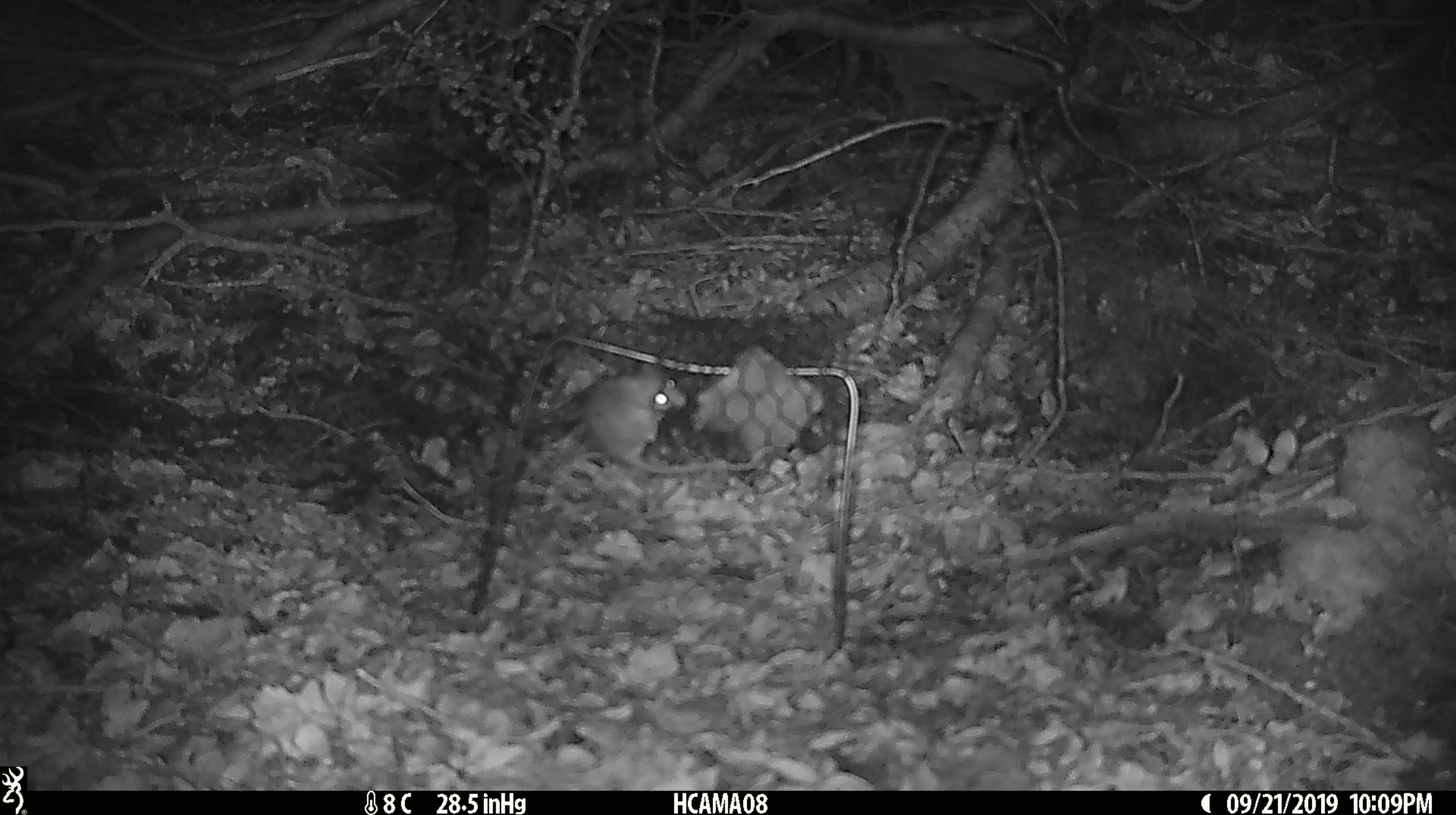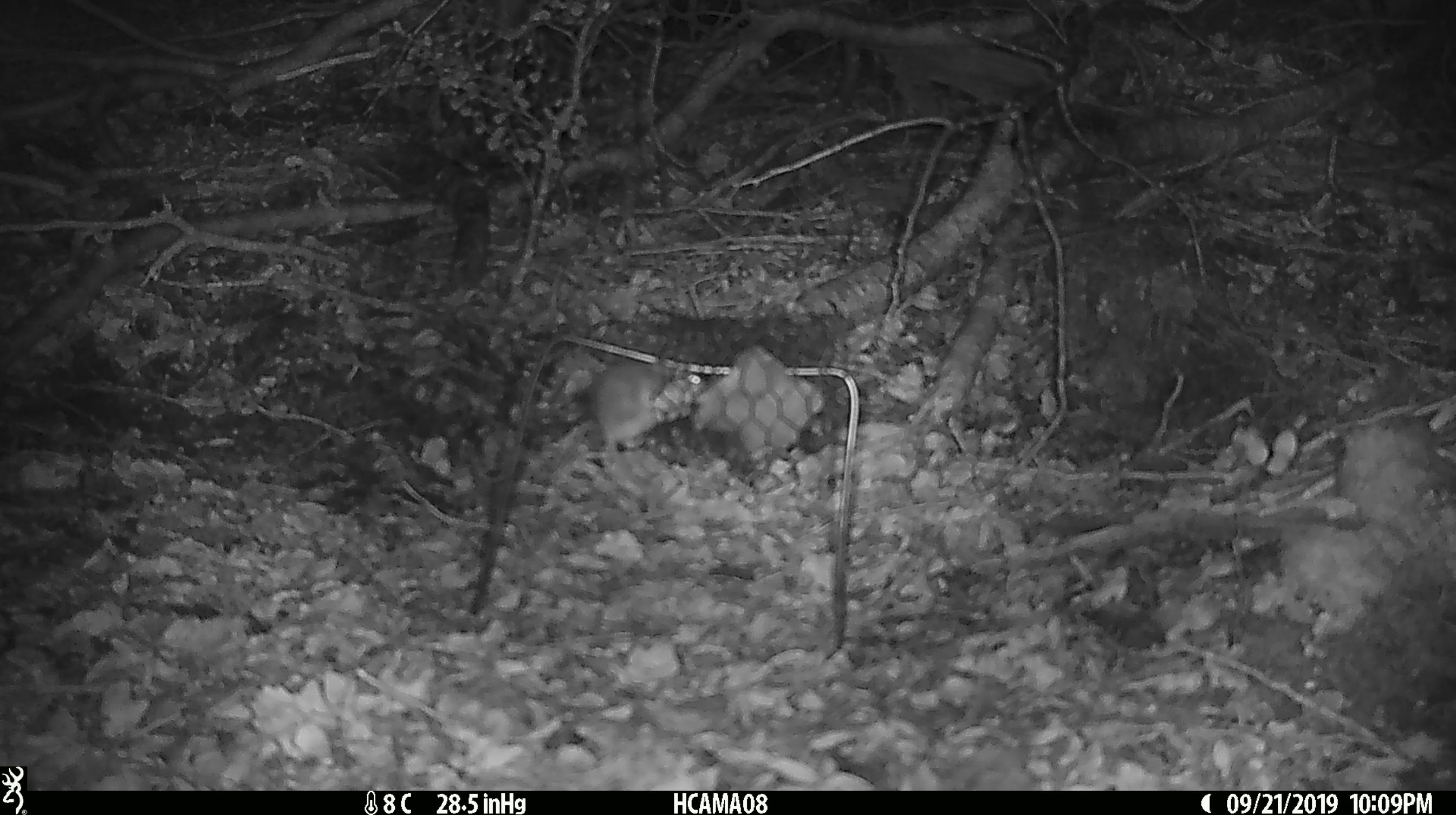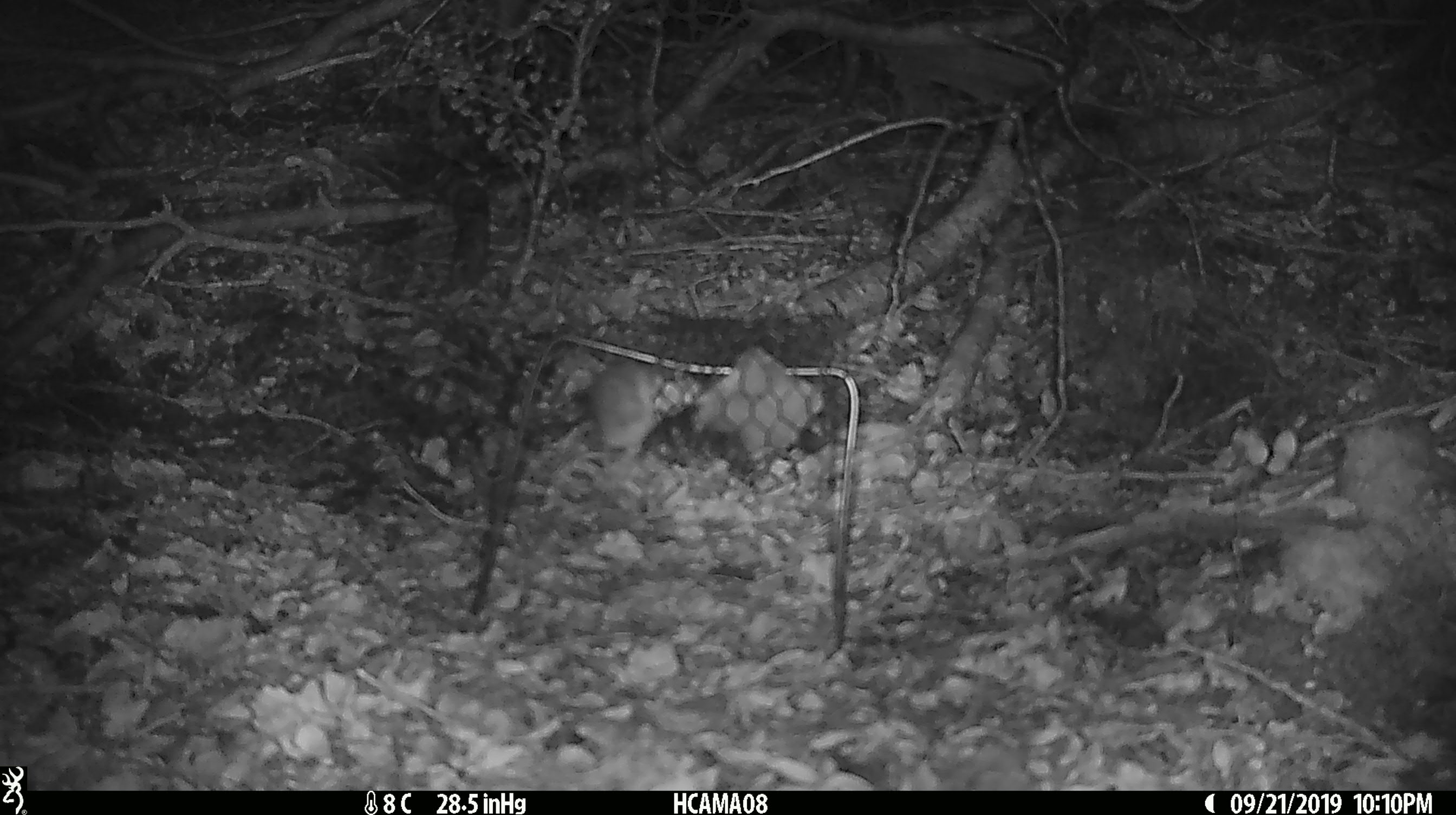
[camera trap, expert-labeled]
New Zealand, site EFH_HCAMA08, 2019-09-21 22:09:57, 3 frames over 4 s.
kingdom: Animalia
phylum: Chordata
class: Mammalia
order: Rodentia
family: Muridae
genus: Mus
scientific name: Mus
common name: mouse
Mouse (Mus).